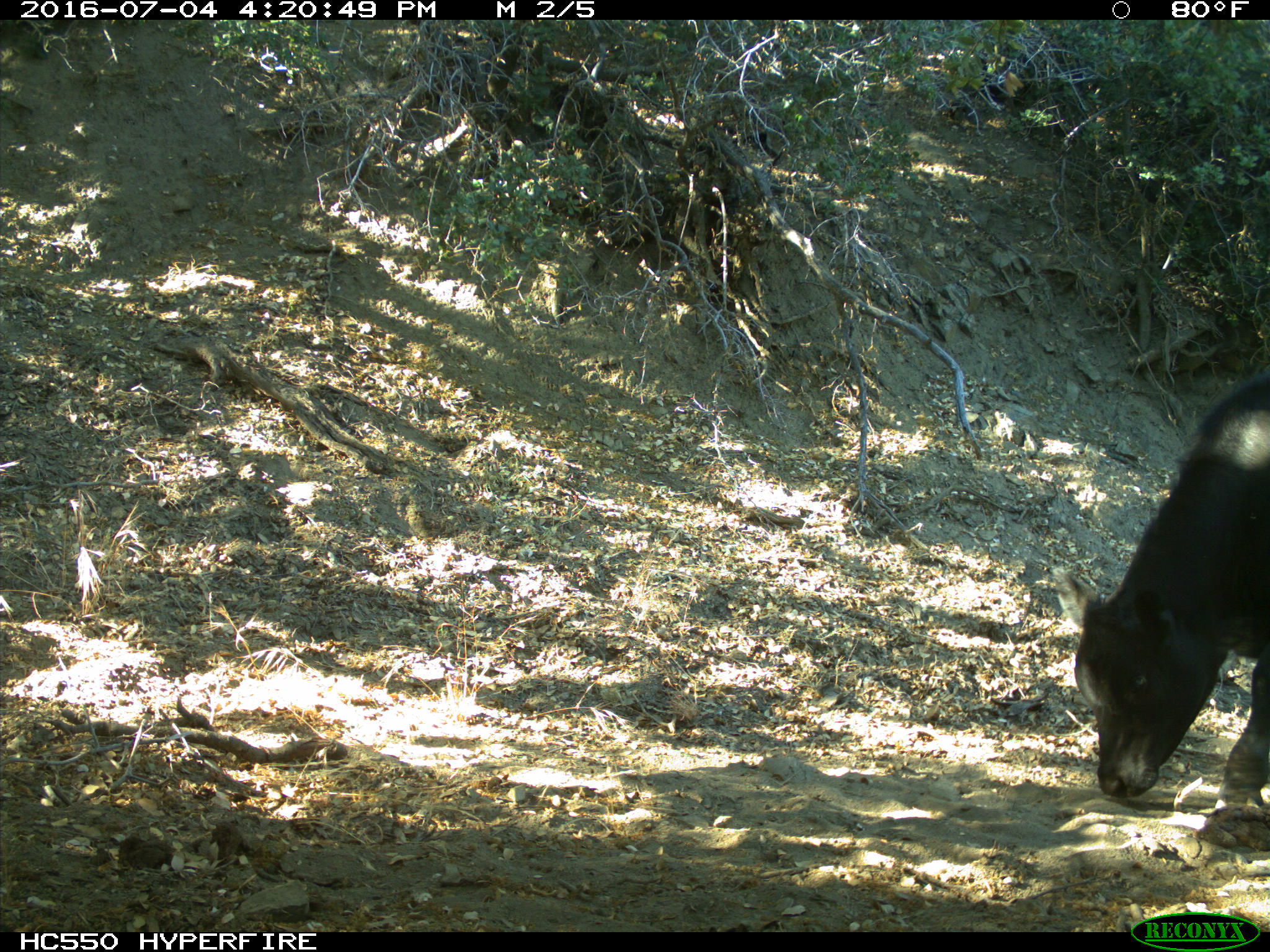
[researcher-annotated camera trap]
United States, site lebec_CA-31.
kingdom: Animalia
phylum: Chordata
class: Mammalia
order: Artiodactyla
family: Bovidae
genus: Bos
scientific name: Bos taurus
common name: domestic cow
Bos taurus (domestic cow).